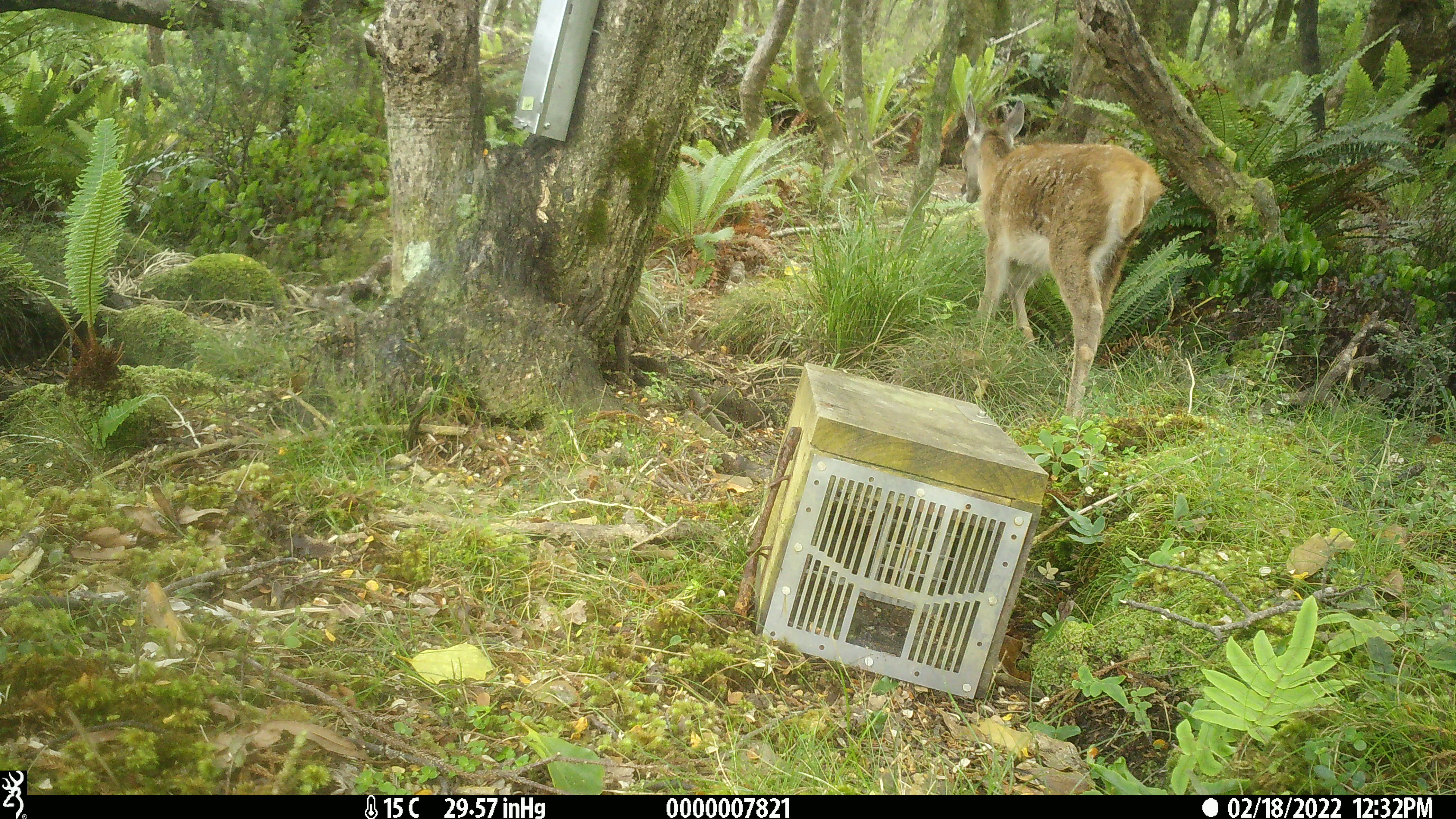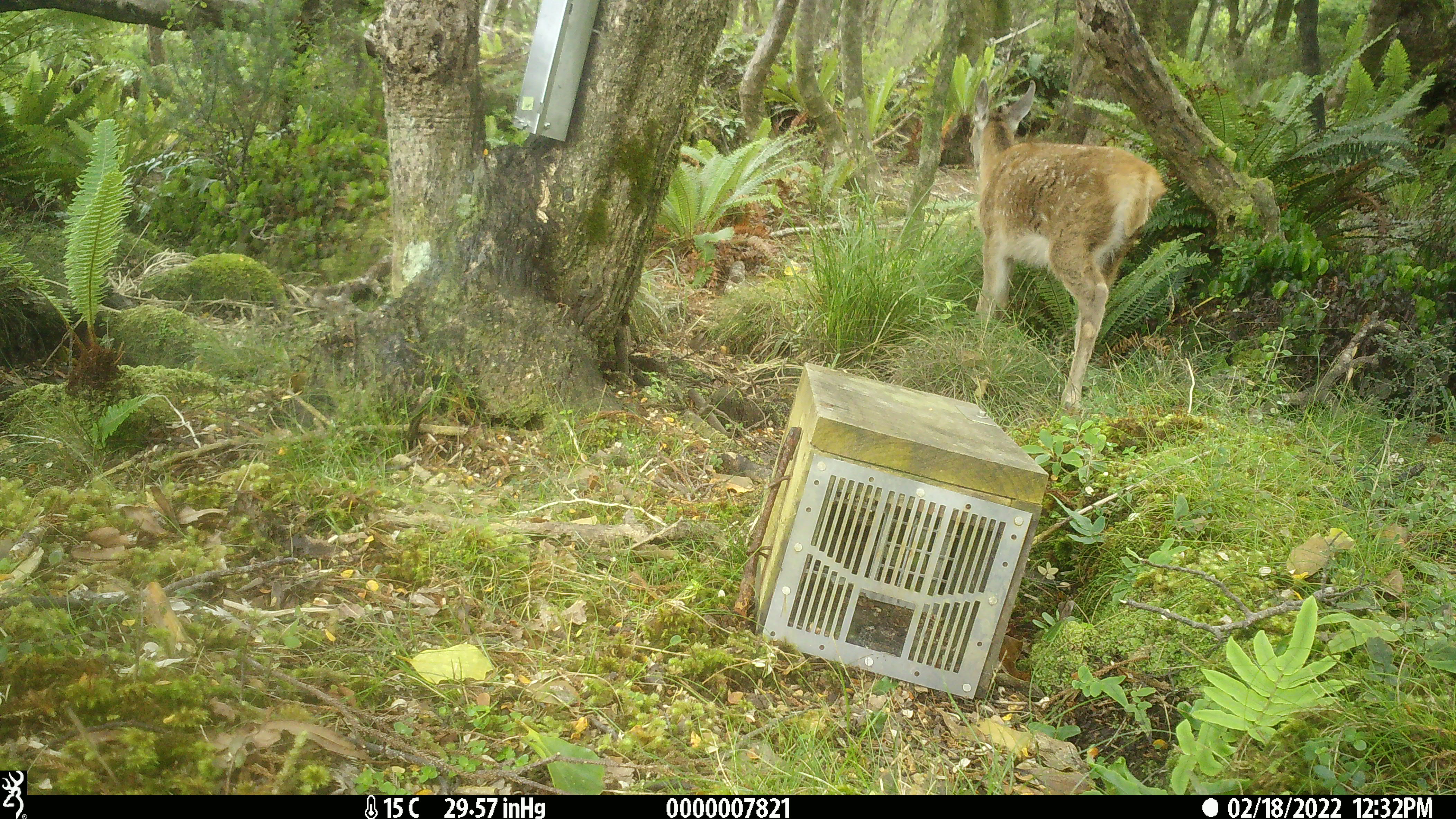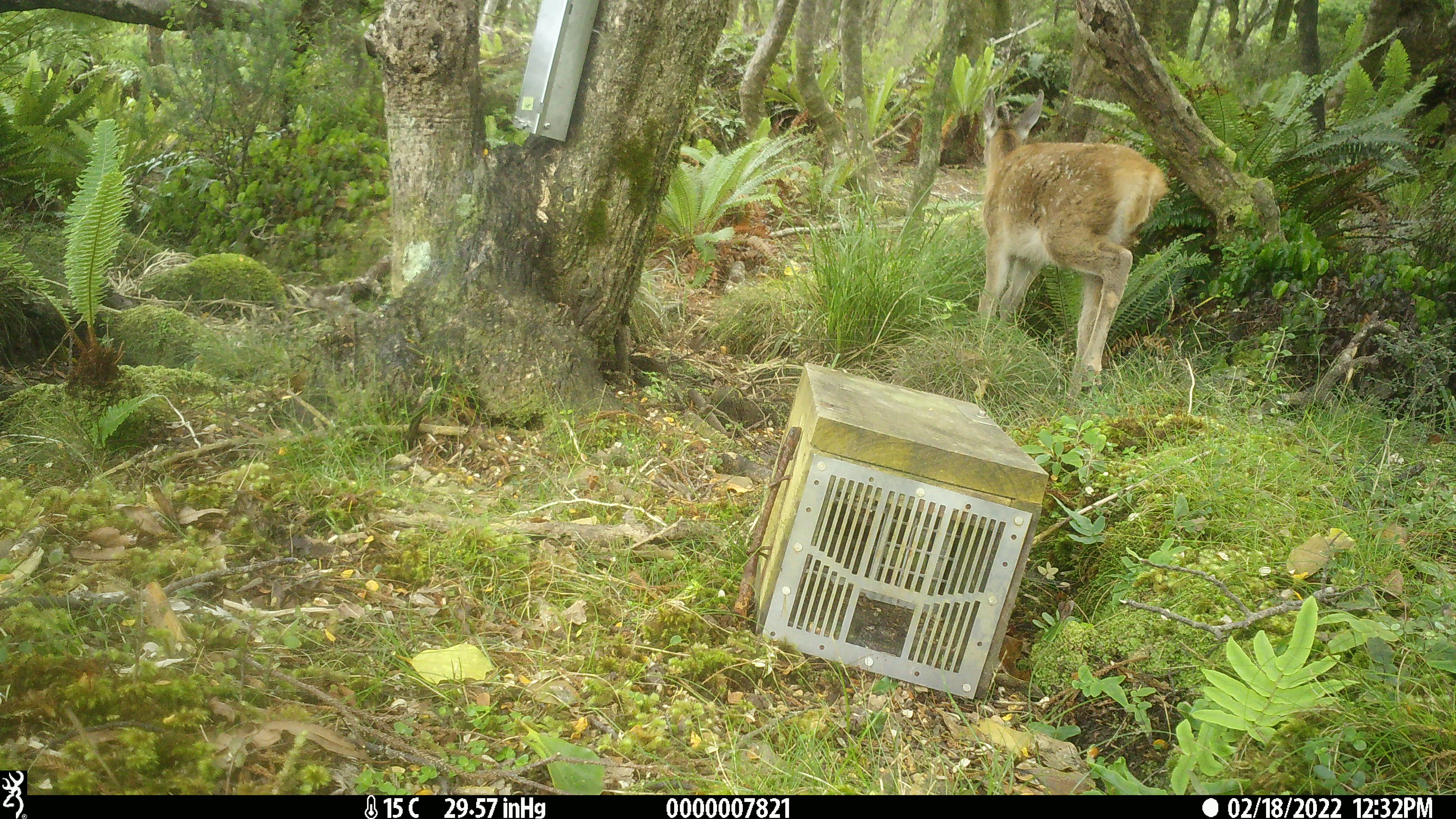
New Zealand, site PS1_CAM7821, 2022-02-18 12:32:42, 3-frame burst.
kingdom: Animalia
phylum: Chordata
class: Mammalia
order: Artiodactyla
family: Cervidae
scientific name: Cervidae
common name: deer